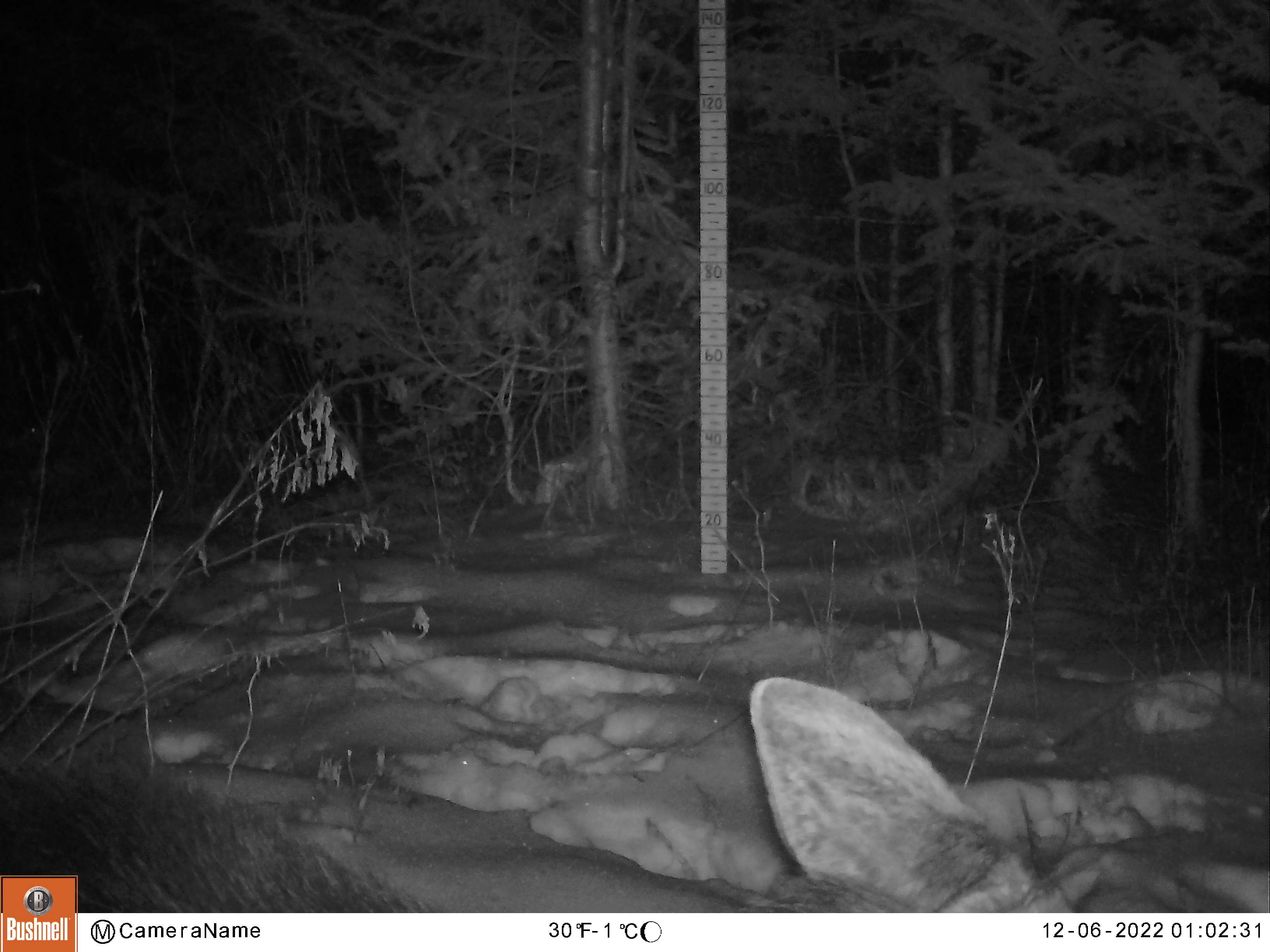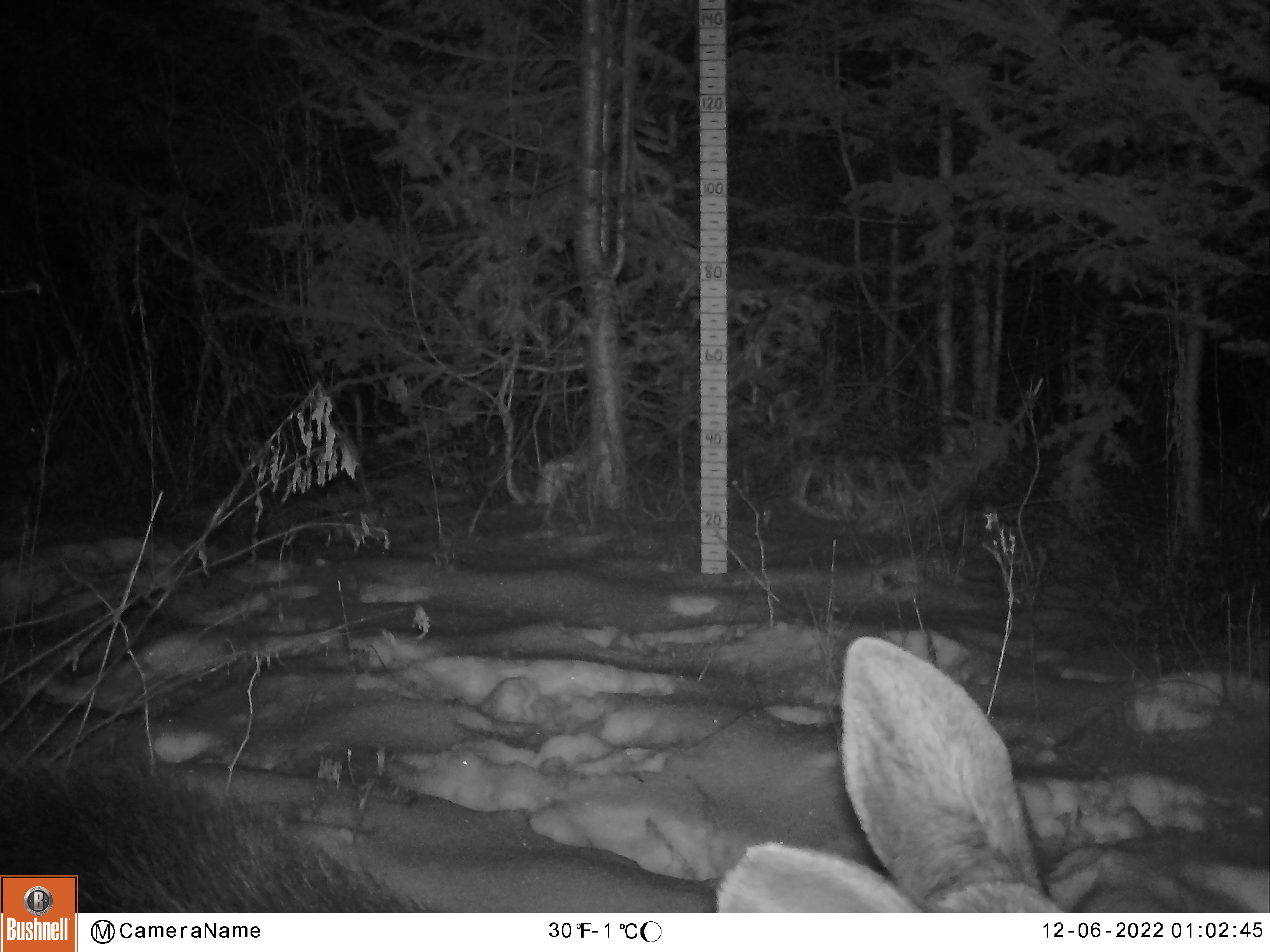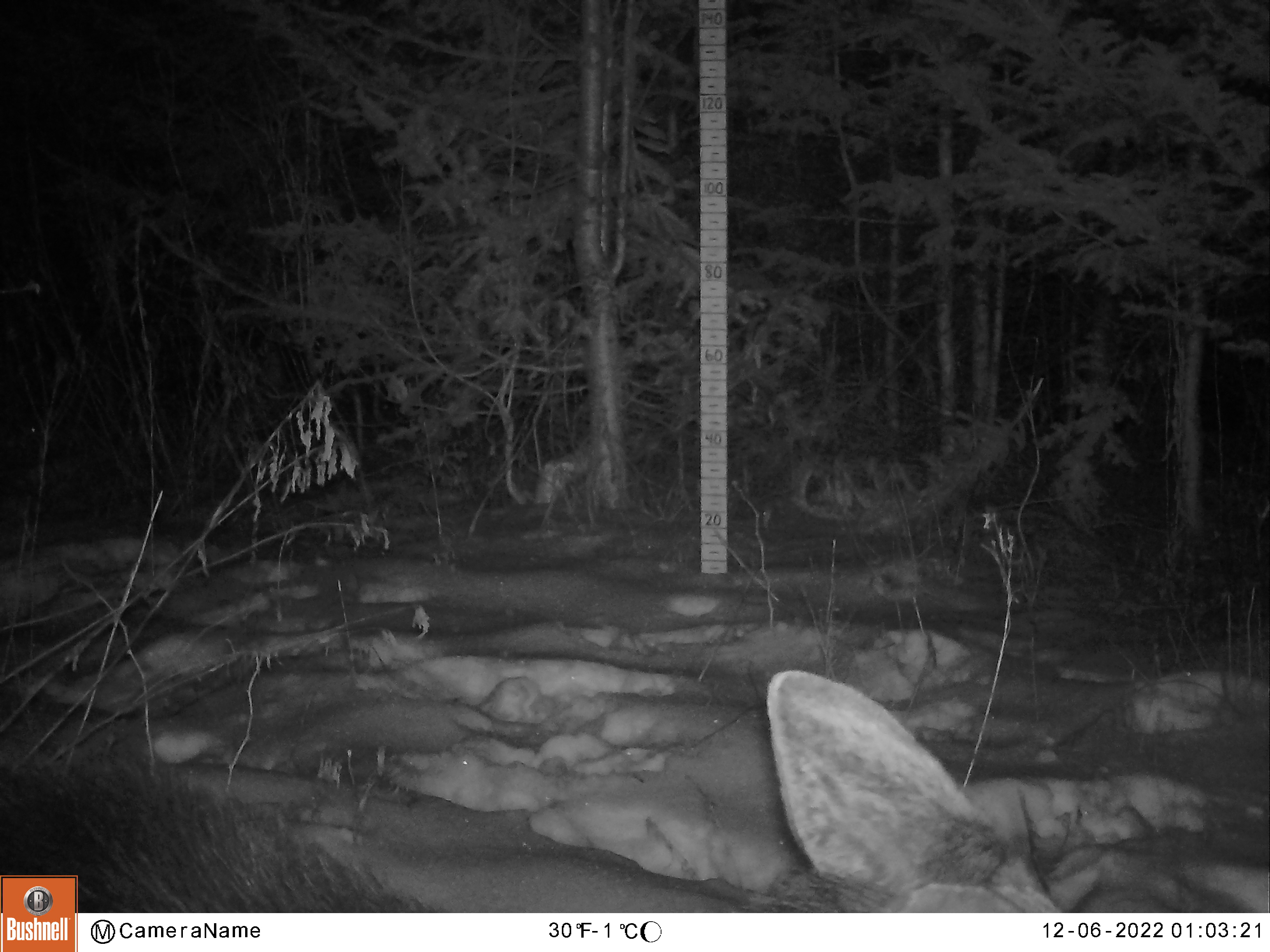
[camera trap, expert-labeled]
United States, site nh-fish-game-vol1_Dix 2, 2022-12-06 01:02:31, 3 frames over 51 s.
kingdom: Animalia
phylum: Chordata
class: Mammalia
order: Artiodactyla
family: Cervidae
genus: Alces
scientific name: Alces alces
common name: moose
Moose (Alces alces).